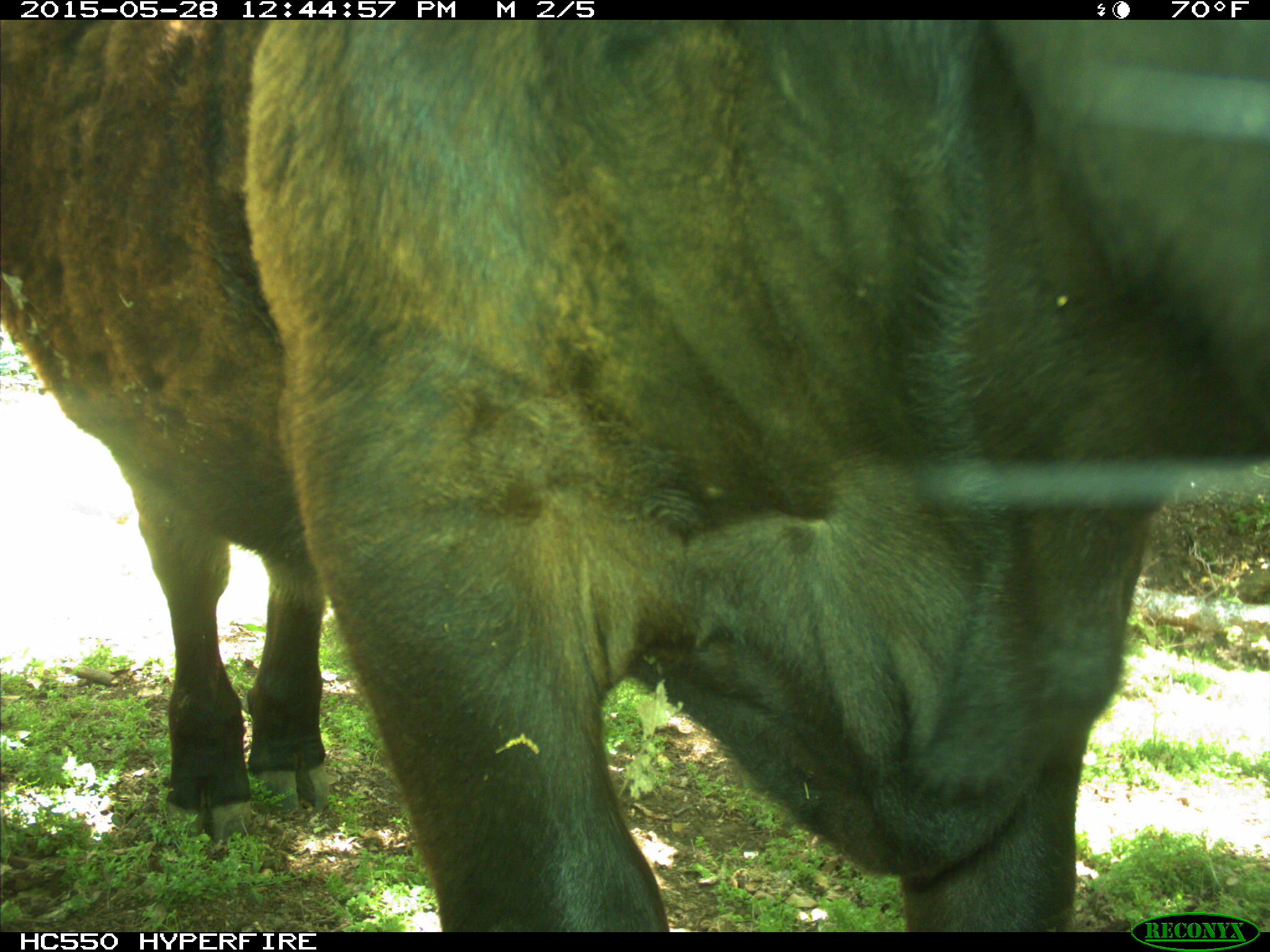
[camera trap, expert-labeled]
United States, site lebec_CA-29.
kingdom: Animalia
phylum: Chordata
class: Mammalia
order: Artiodactyla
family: Bovidae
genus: Bos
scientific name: Bos taurus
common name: domestic cow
Bos taurus (domestic cow).